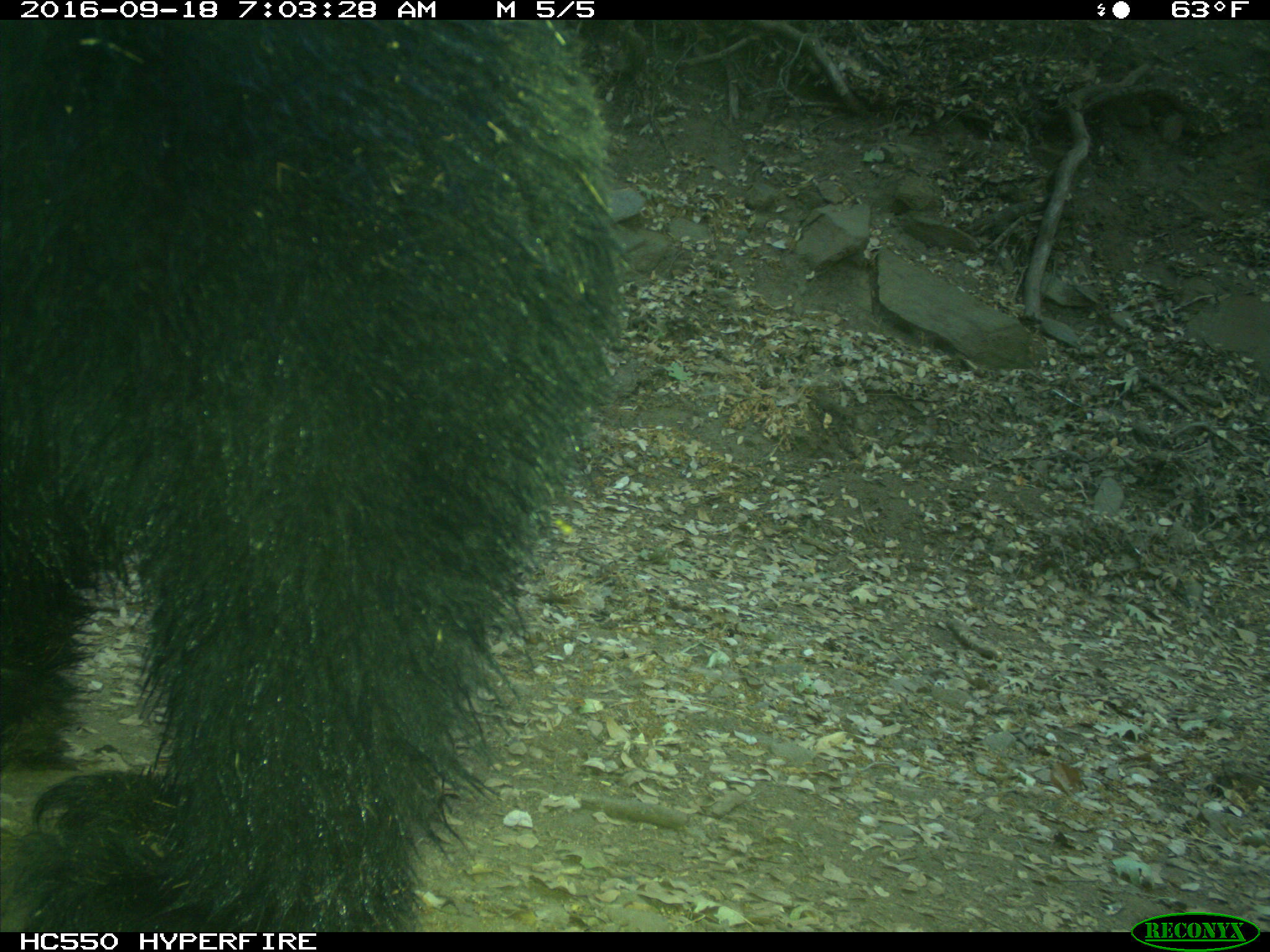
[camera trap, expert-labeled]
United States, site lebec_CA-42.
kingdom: Animalia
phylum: Chordata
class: Mammalia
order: Carnivora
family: Ursidae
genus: Ursus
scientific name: Ursus americanus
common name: american black bear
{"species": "Ursus americanus (american black bear)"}